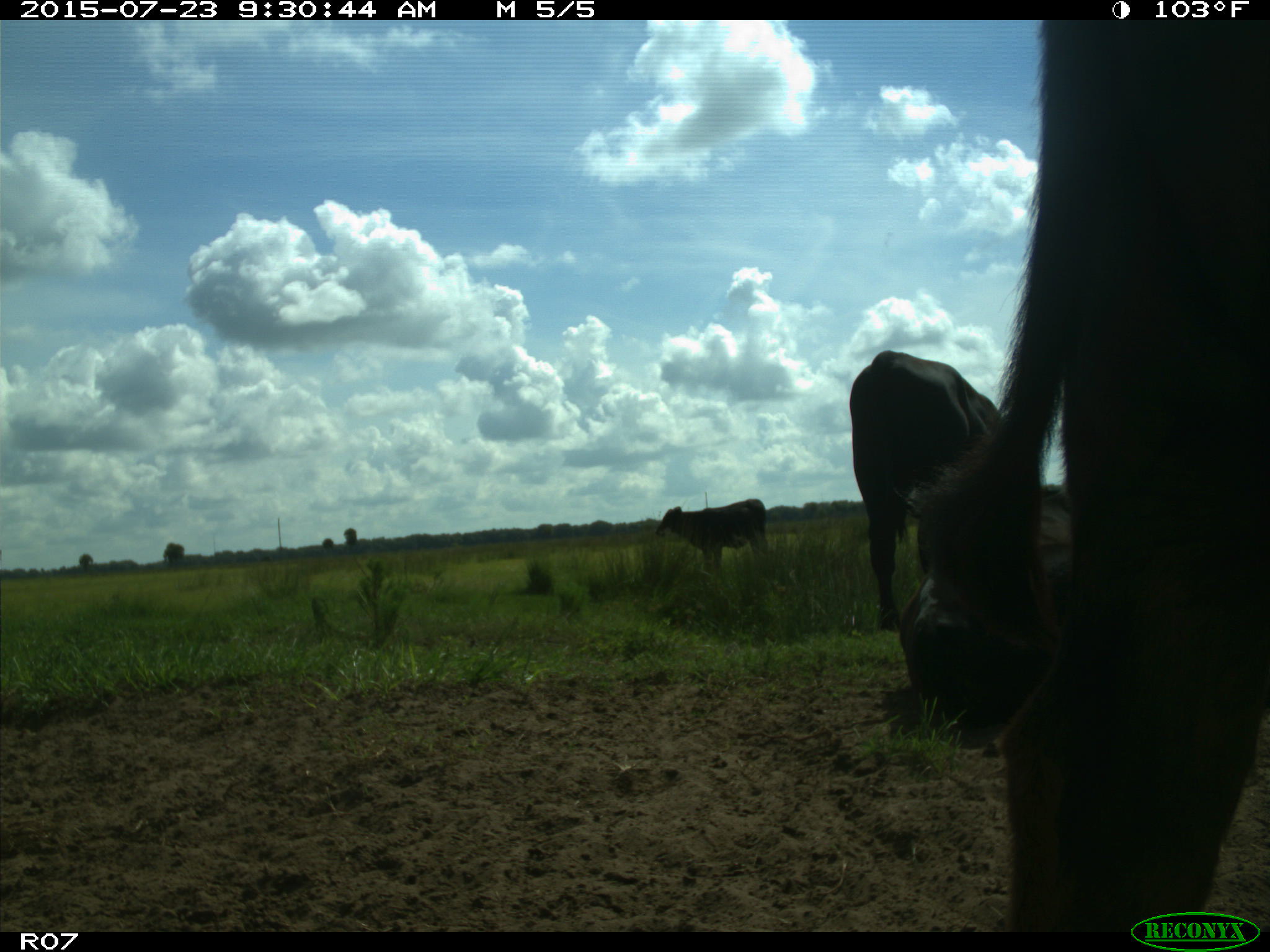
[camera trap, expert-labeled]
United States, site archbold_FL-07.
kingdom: Animalia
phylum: Chordata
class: Mammalia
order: Artiodactyla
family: Bovidae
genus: Bos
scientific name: Bos taurus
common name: domestic cow